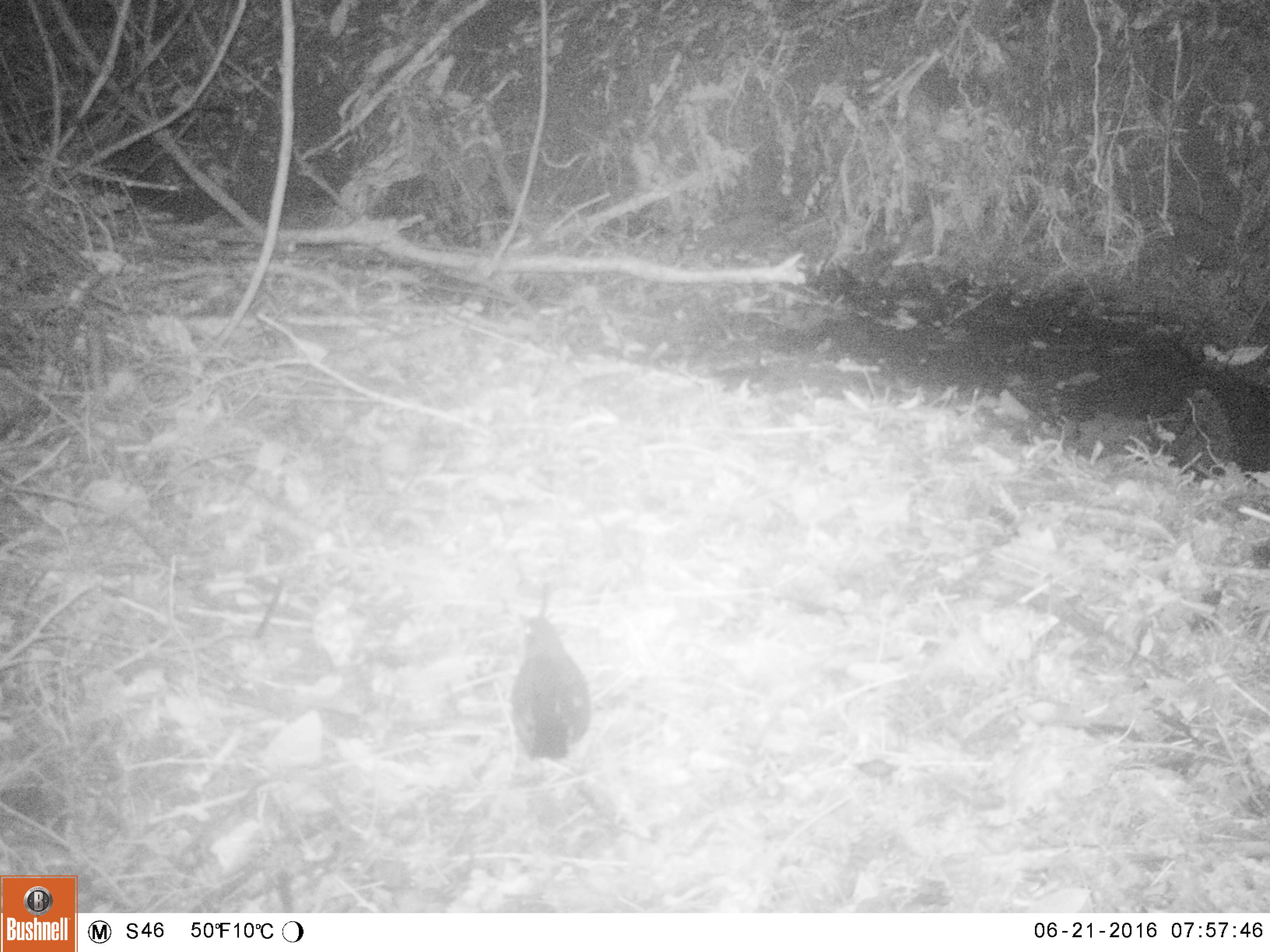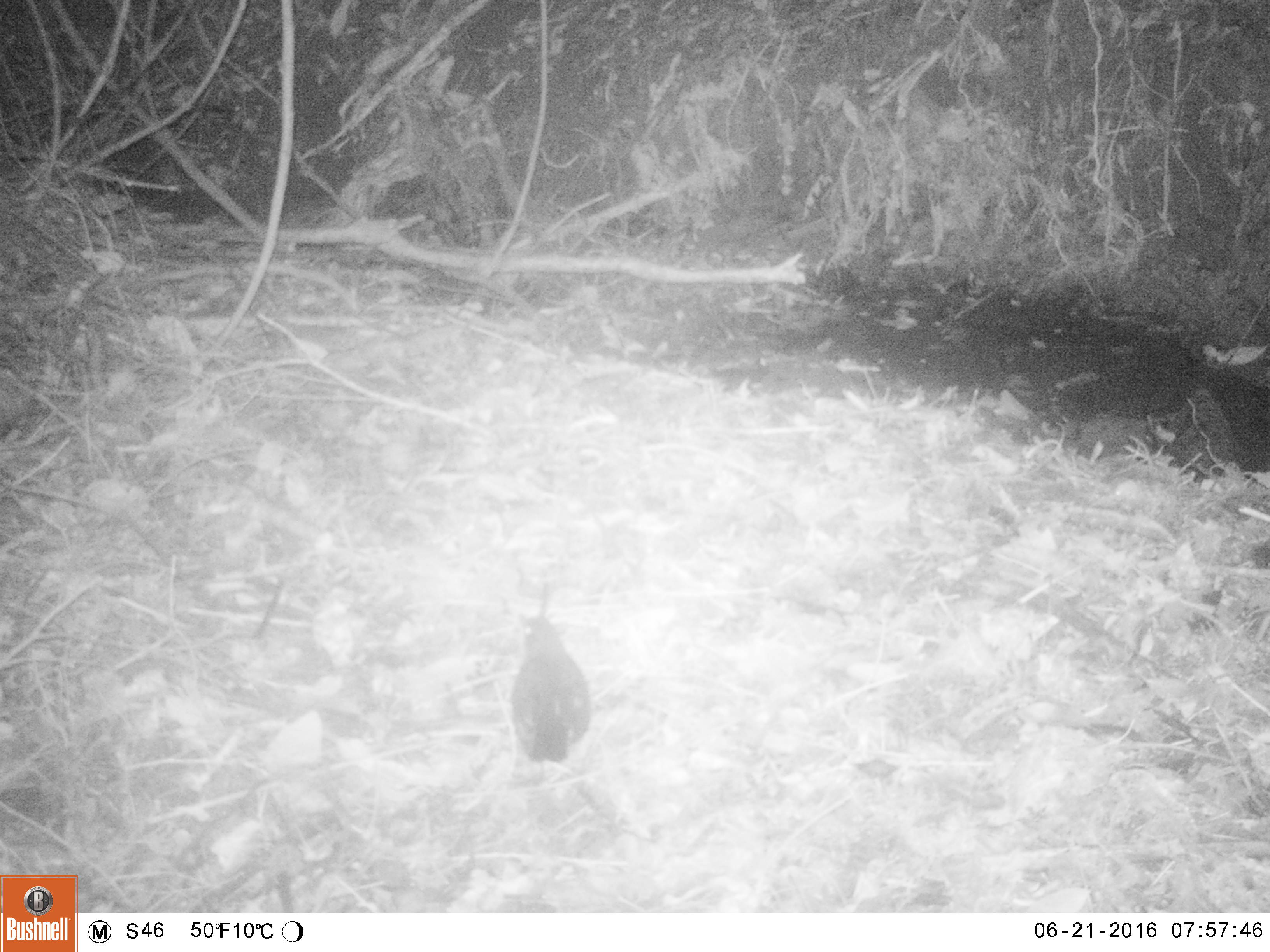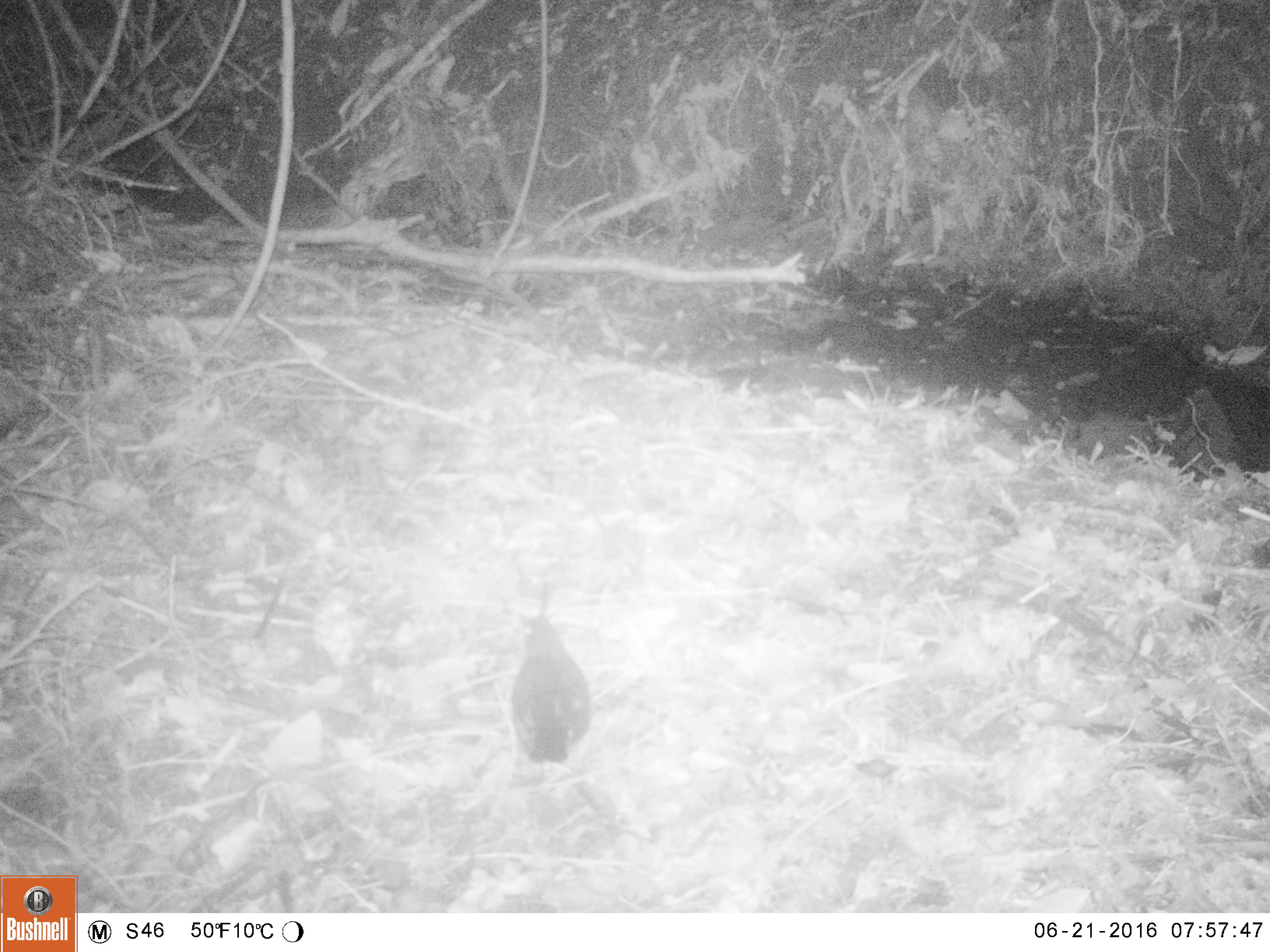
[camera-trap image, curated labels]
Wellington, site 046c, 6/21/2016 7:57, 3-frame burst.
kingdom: Animalia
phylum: Chordata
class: Aves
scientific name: Aves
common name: bird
Bird (Aves).